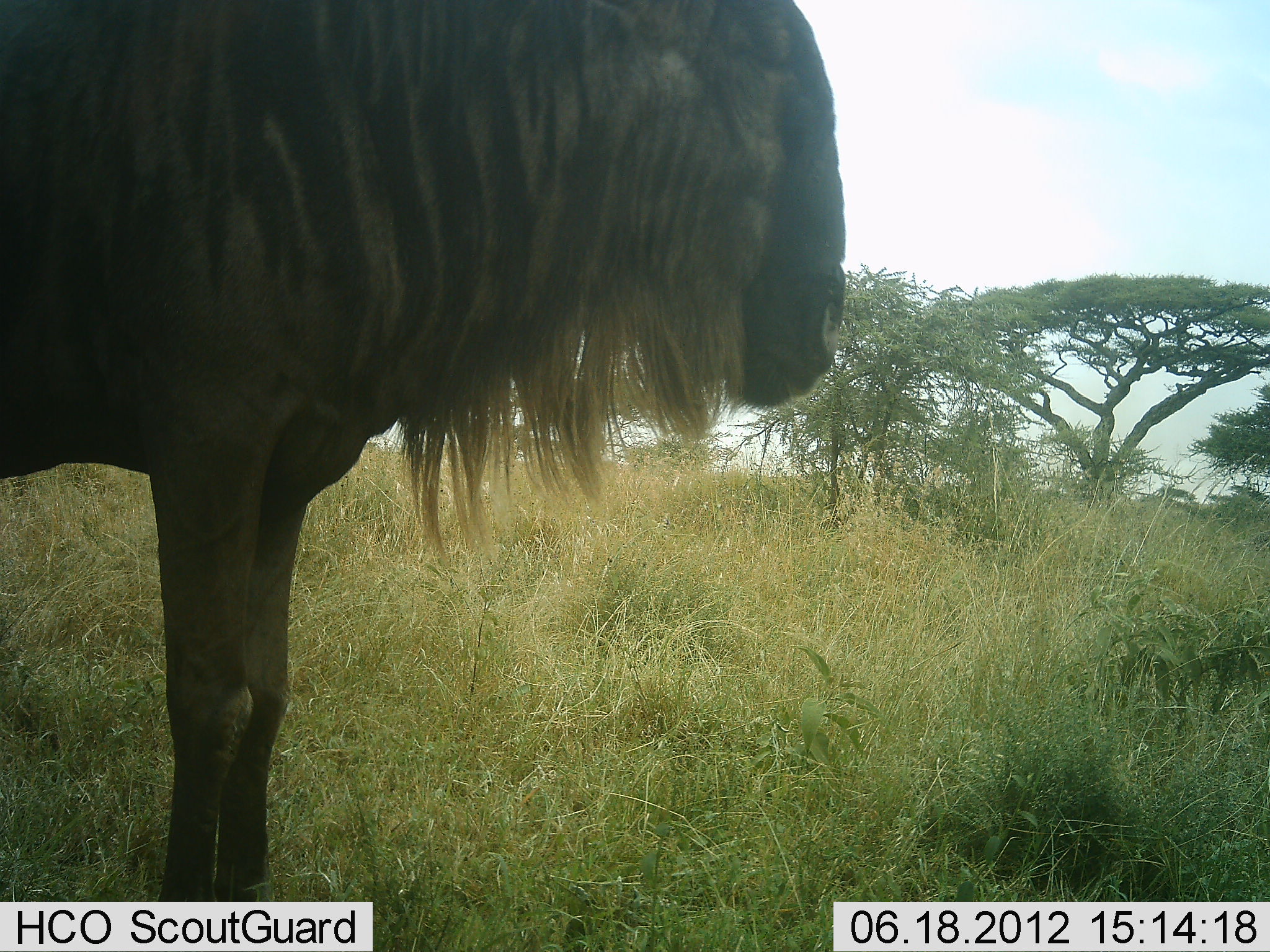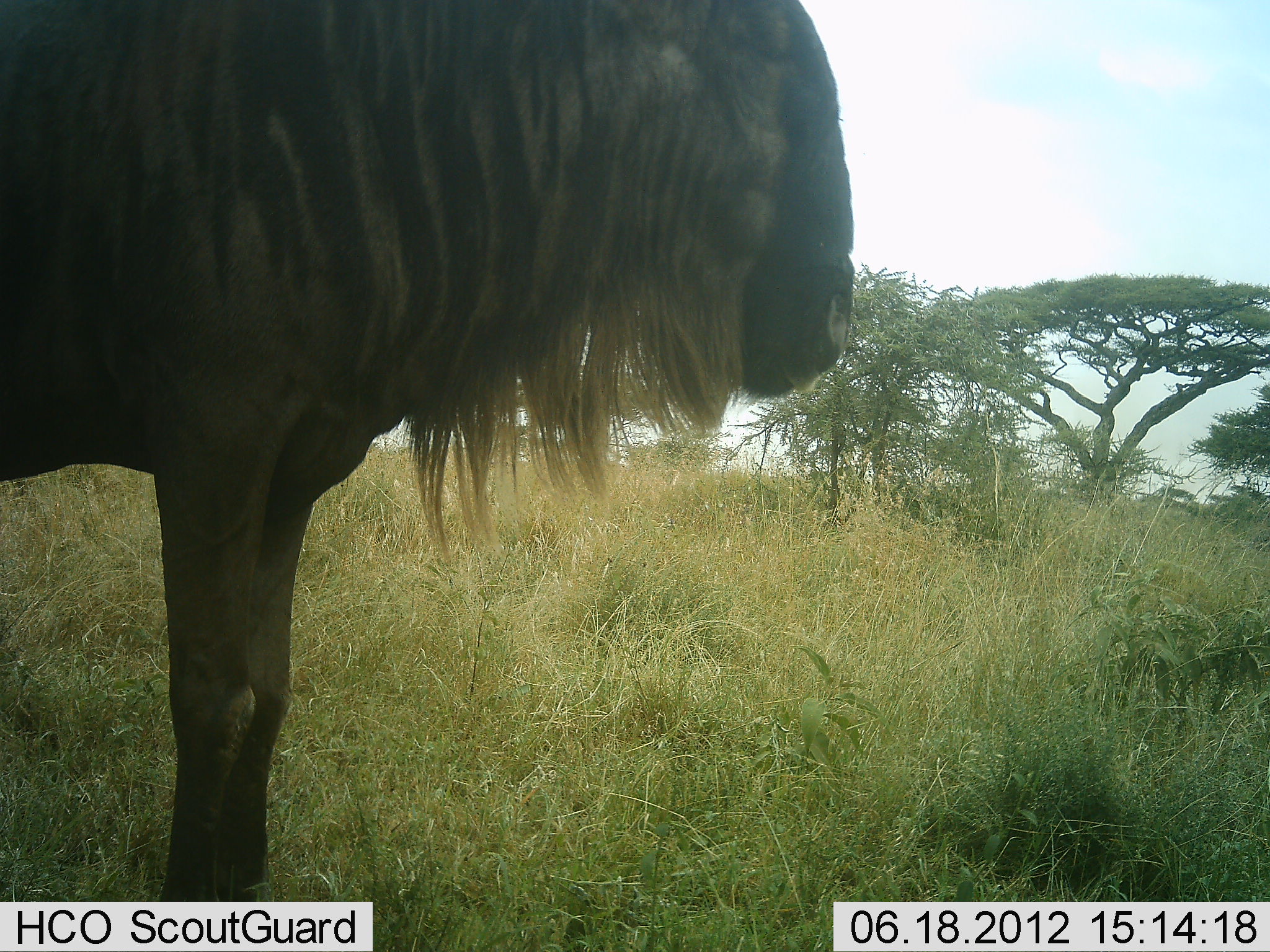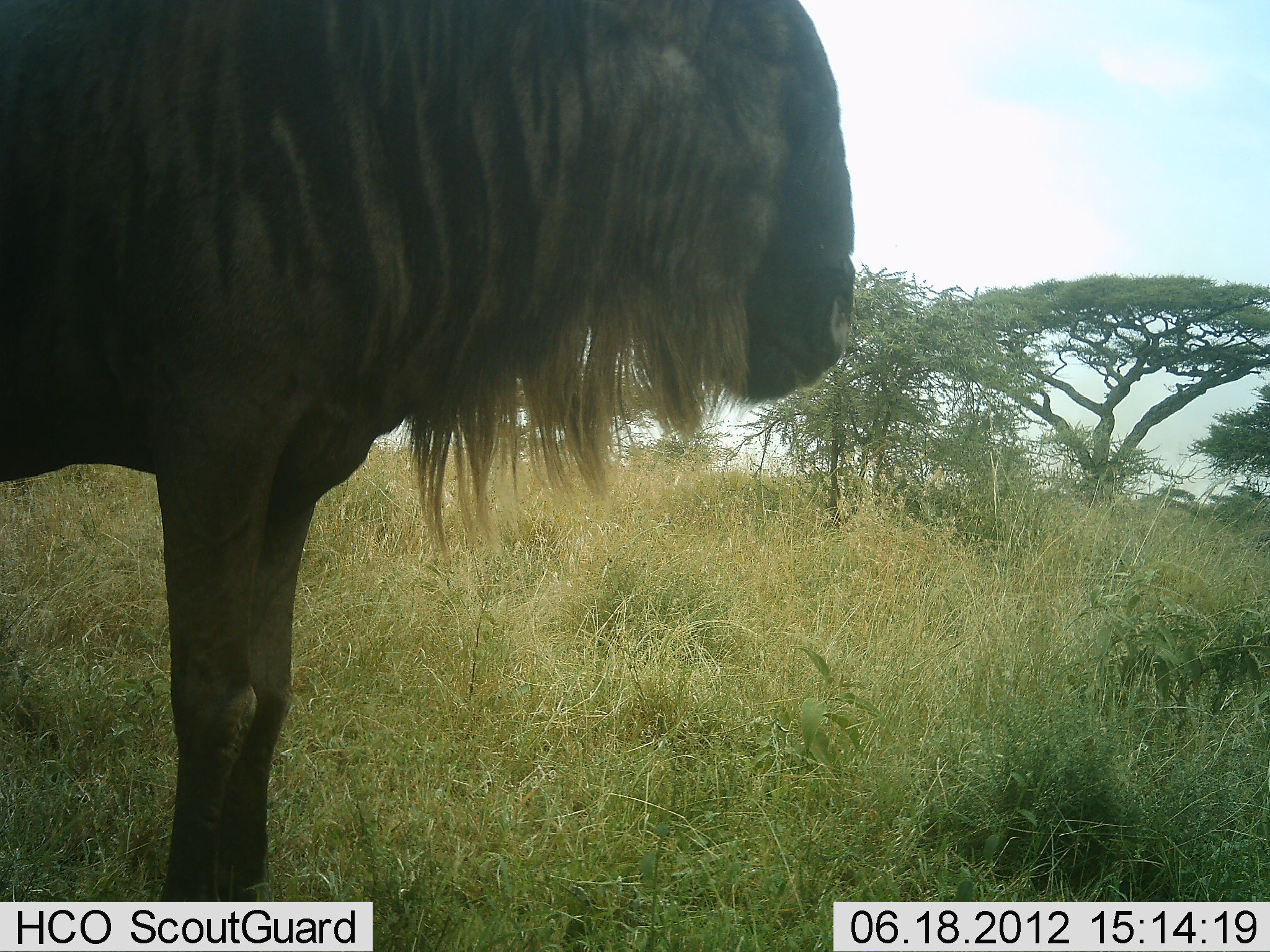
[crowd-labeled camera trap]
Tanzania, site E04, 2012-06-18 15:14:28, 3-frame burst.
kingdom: Animalia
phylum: Chordata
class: Mammalia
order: Artiodactyla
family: Bovidae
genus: Connochaetes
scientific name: Connochaetes taurinus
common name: blue wildebeest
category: wildebeest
Wildebeest (blue wildebeest) (Connochaetes taurinus), count 1. Behavior (volunteer vote fractions): standing 100%, resting 0%, moving 0%, interacting 0%. Young present (vote fraction): 0%. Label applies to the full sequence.